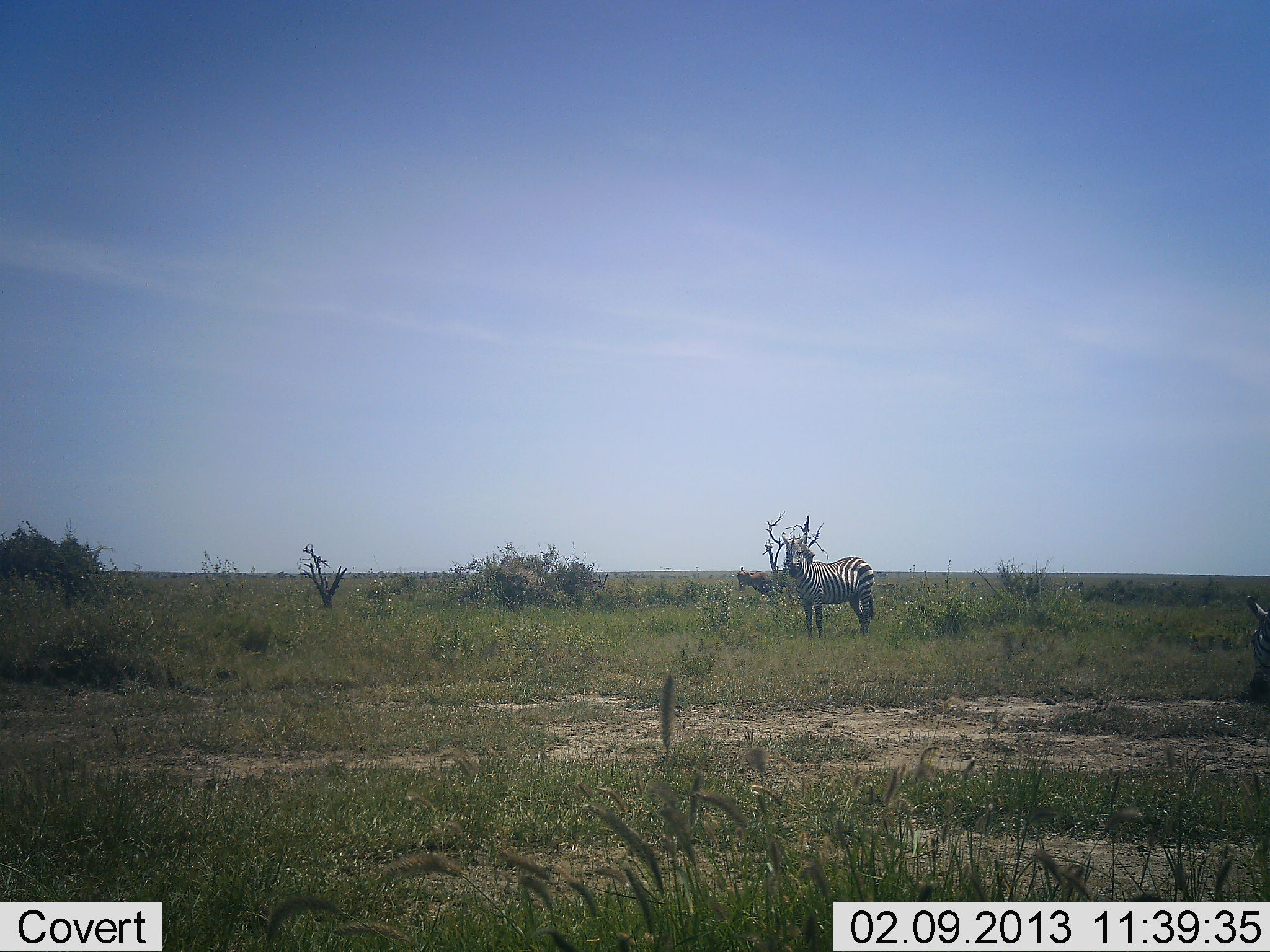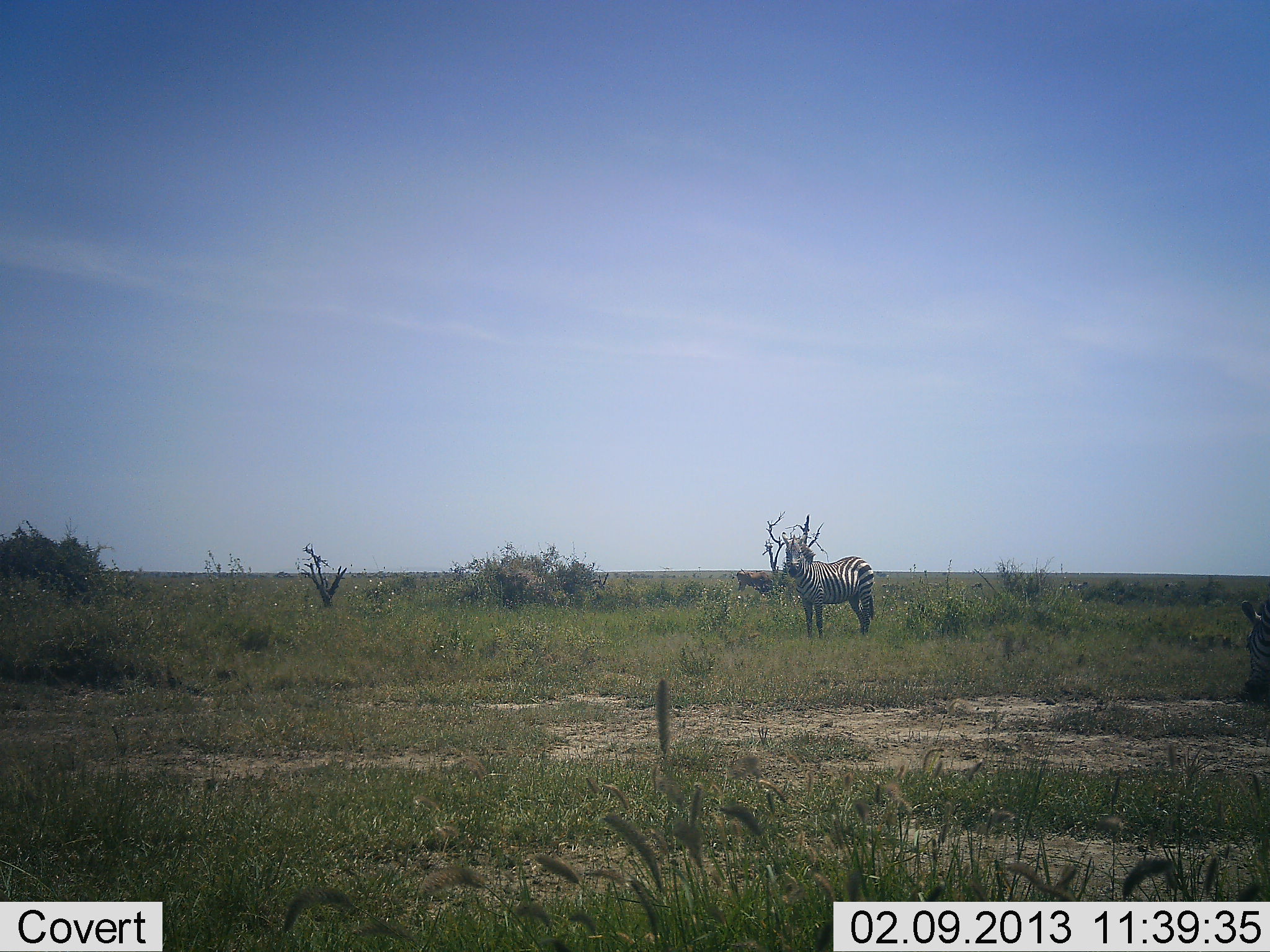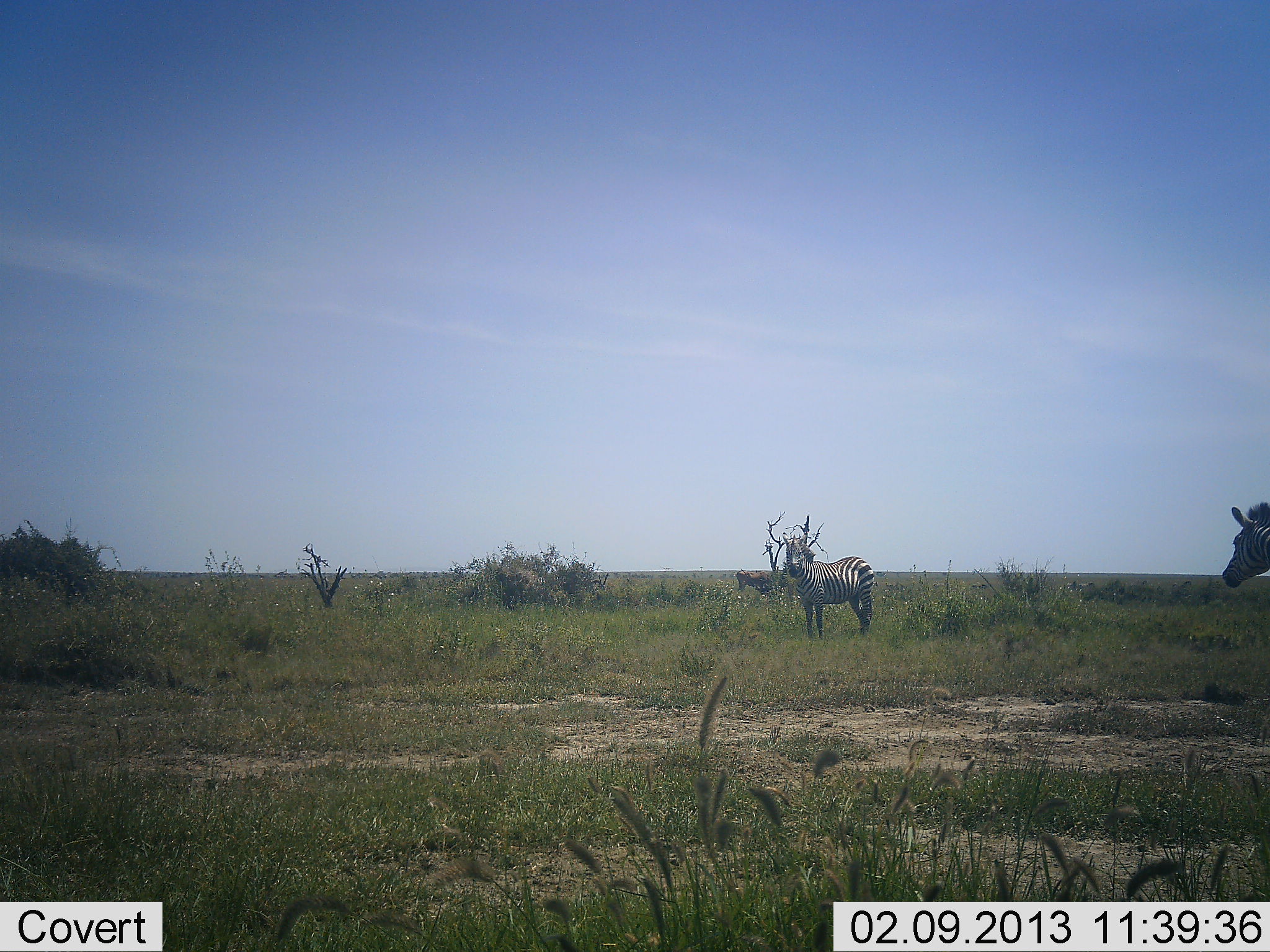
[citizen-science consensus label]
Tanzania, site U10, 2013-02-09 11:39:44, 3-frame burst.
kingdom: Animalia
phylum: Chordata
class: Mammalia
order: Perissodactyla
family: Equidae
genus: Equus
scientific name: Equus quagga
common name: plains zebra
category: zebra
Zebra (plains zebra) (Equus quagga), count 2. Behavior (volunteer vote fractions): standing 97%, resting 3%, moving 30%, interacting 0%. Young present (vote fraction): 0%. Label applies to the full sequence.